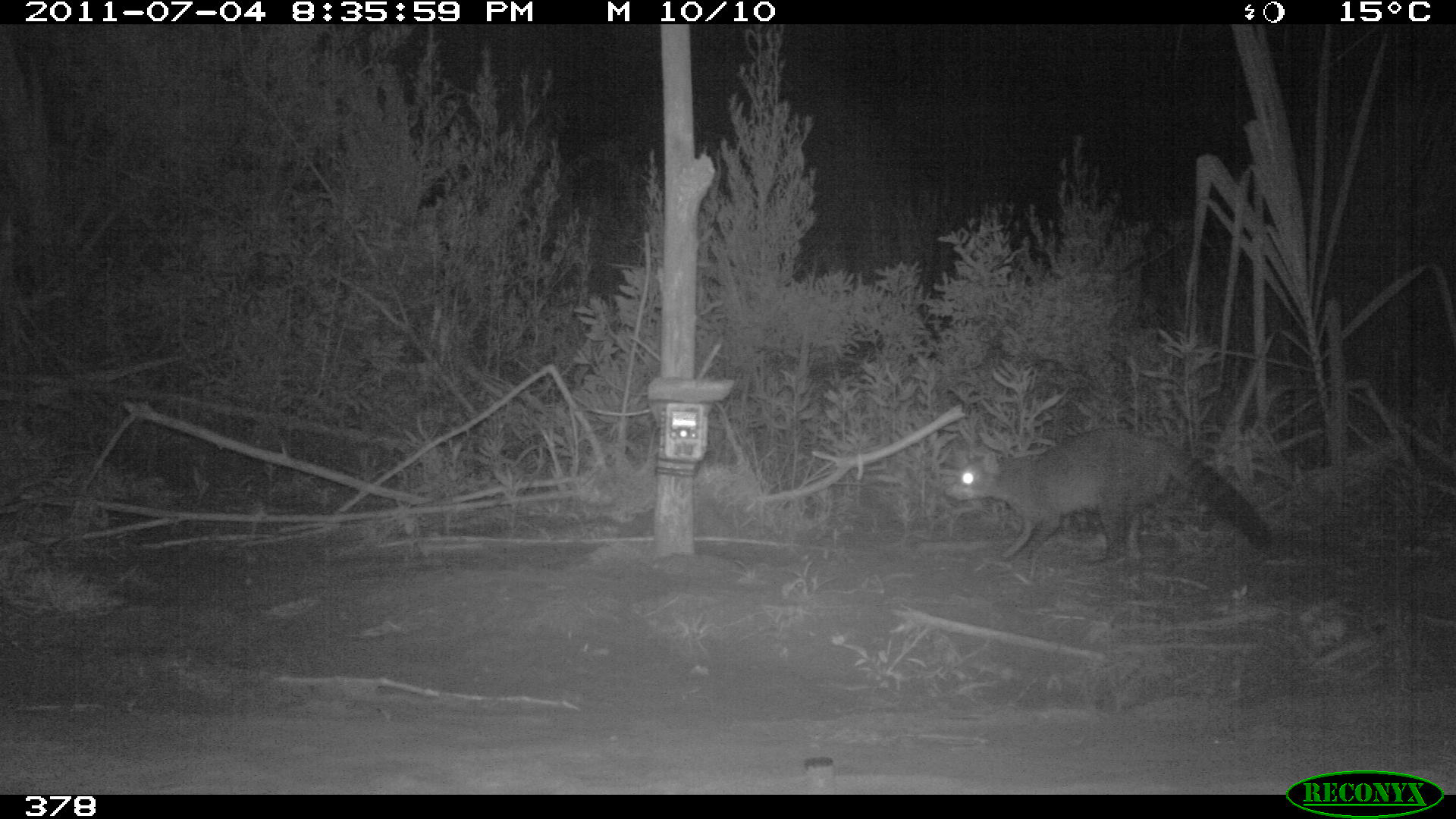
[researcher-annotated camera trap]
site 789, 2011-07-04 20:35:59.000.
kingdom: Animalia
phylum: Chordata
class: Mammalia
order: Carnivora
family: Procyonidae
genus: Procyon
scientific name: Procyon cancrivorus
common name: crab-eating raccoon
Procyon cancrivorus (crab-eating raccoon).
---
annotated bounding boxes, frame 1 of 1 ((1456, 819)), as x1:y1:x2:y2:
procyon cancrivorus: 943:424:1268:564